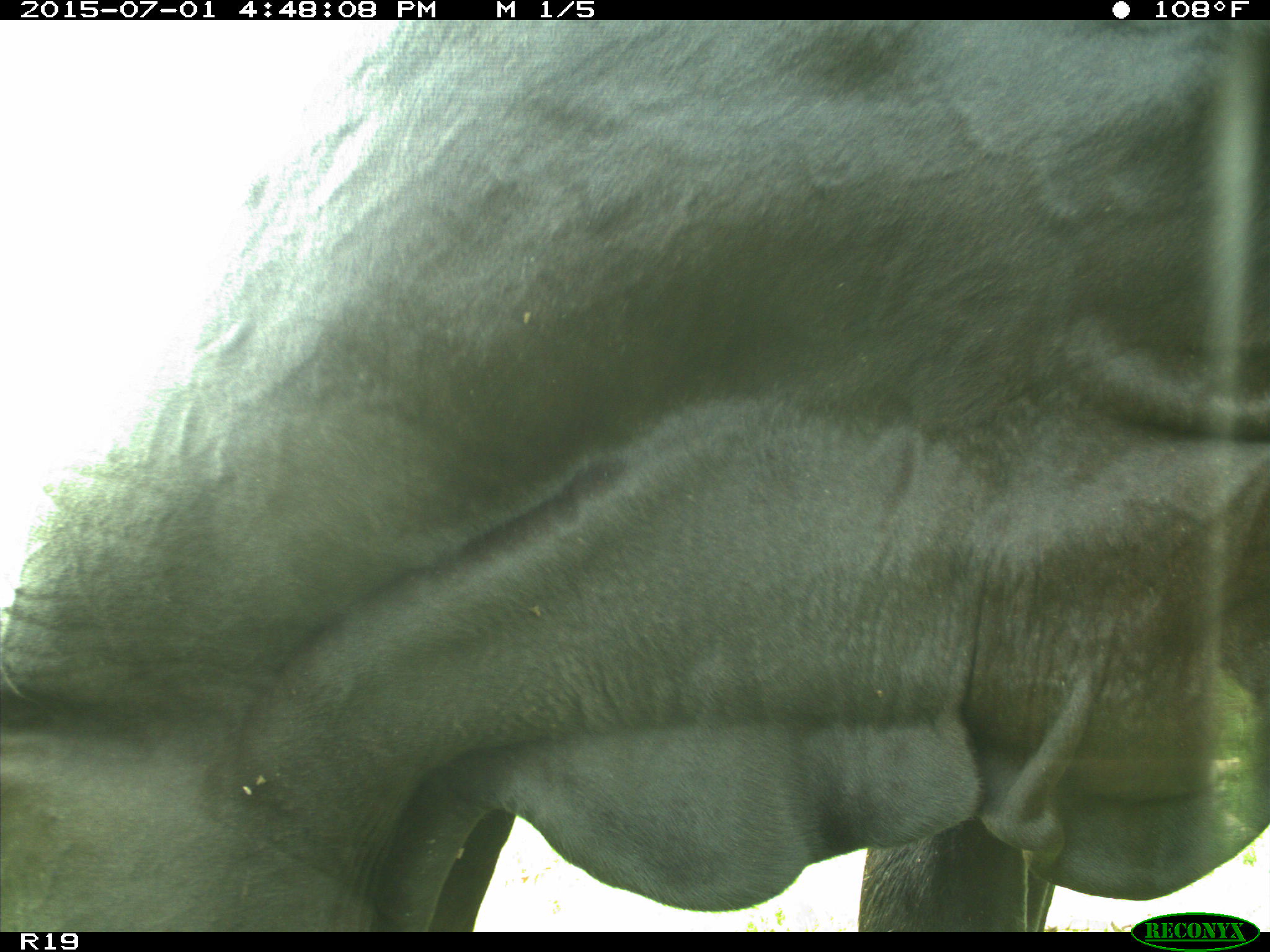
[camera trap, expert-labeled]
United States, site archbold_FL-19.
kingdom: Animalia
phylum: Chordata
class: Mammalia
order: Artiodactyla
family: Bovidae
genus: Bos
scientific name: Bos taurus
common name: domestic cow